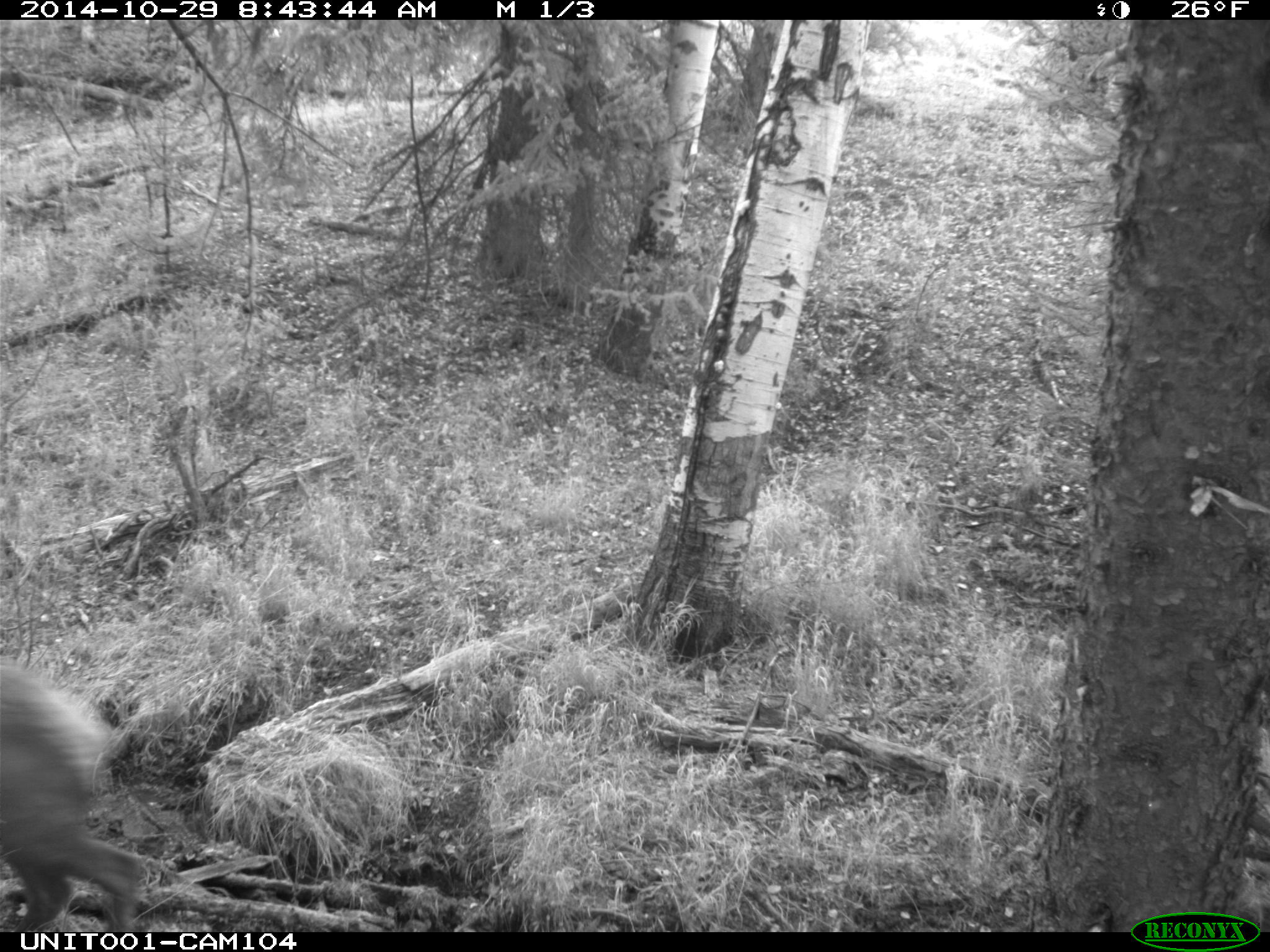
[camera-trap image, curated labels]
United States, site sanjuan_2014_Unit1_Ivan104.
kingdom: Animalia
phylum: Chordata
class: Mammalia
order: Artiodactyla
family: Cervidae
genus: Cervus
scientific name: Cervus elaphus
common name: red deer